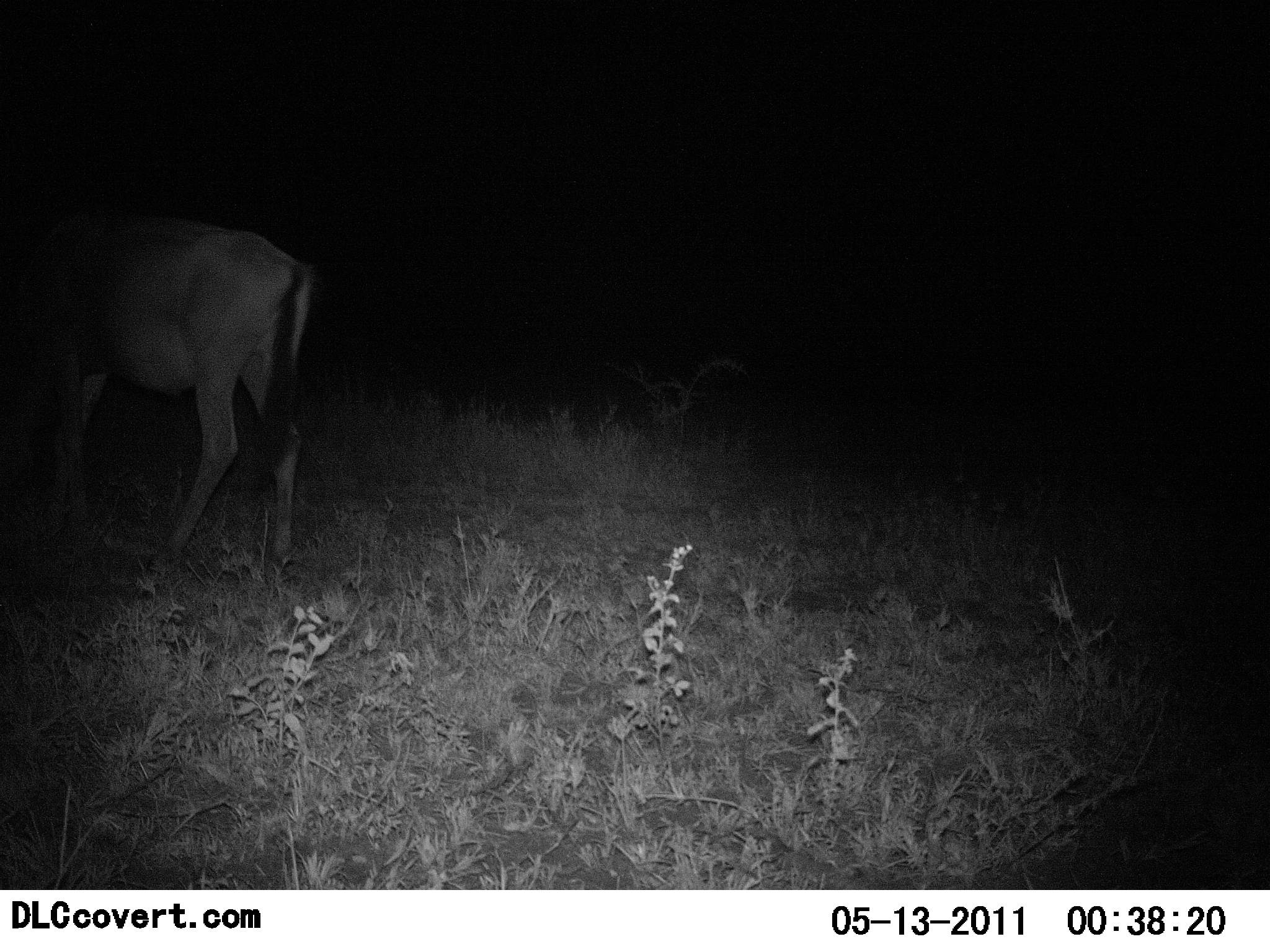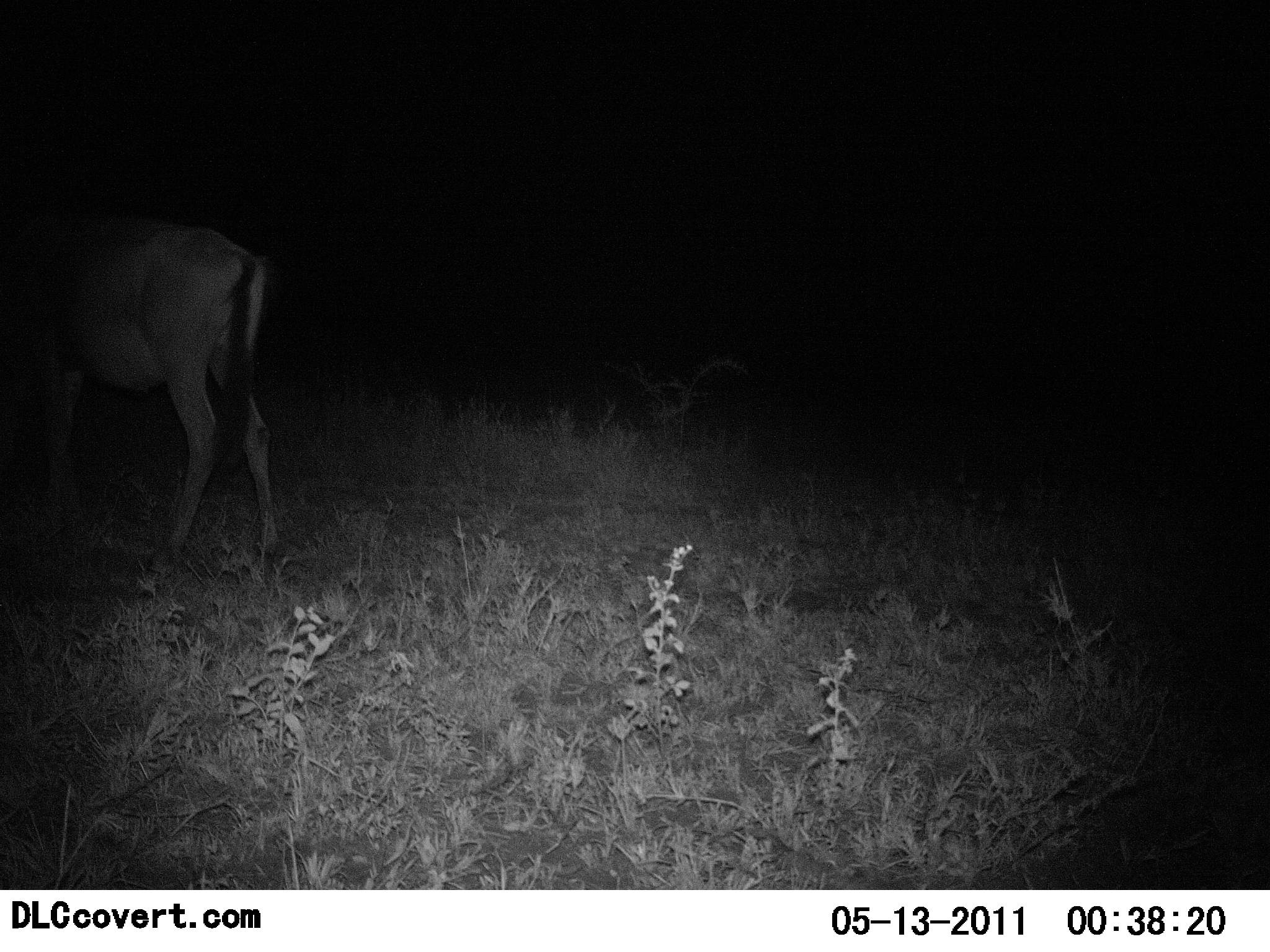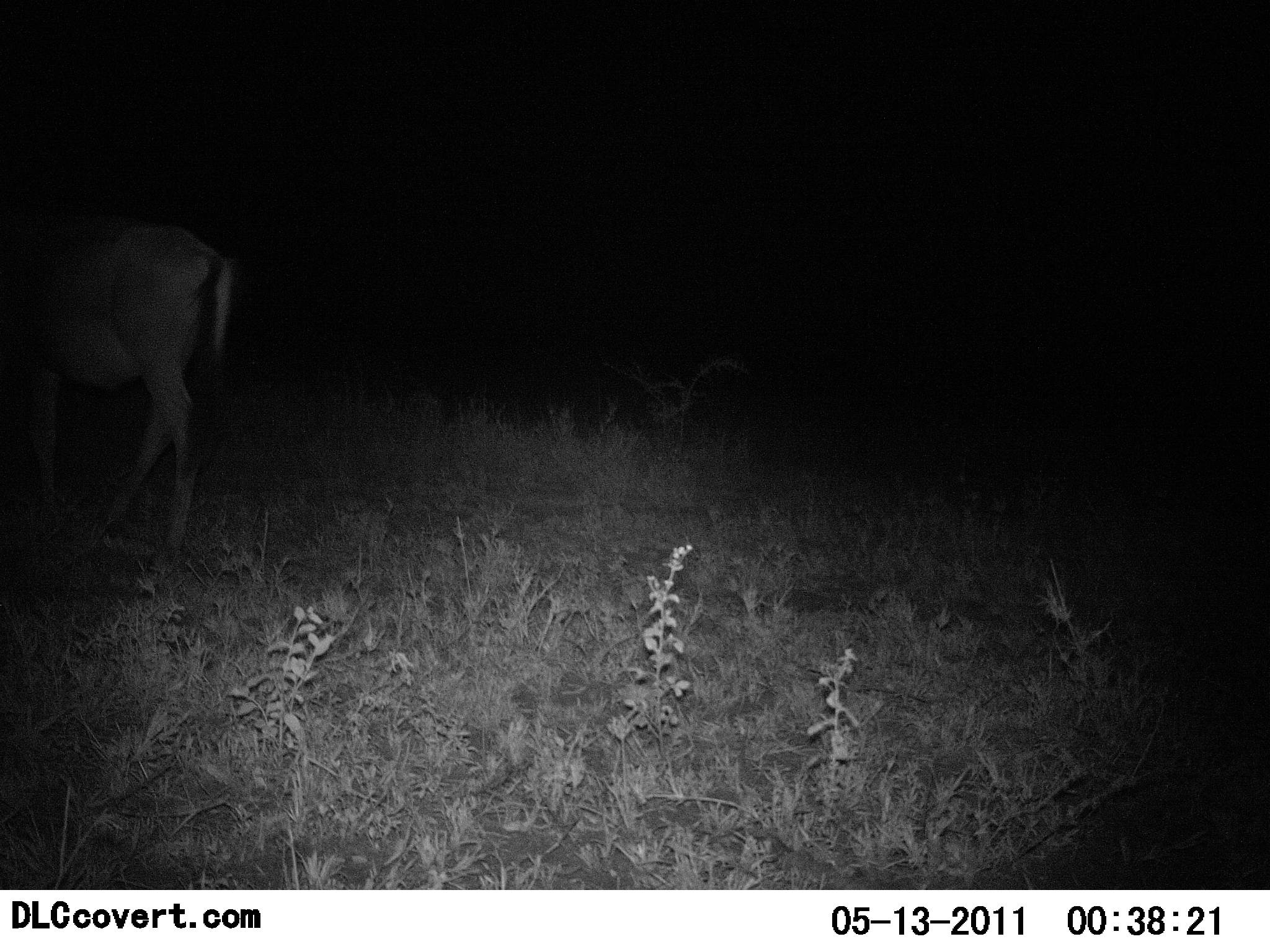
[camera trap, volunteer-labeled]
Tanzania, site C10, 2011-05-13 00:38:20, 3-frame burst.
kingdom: Animalia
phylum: Chordata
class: Mammalia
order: Artiodactyla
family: Bovidae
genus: Connochaetes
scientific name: Connochaetes taurinus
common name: blue wildebeest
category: wildebeest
Wildebeest (blue wildebeest) (Connochaetes taurinus), count 1. Behavior (volunteer vote fractions): standing 60%, resting 0%, moving 40%, interacting 0%. Young present (vote fraction): 0%. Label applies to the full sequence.